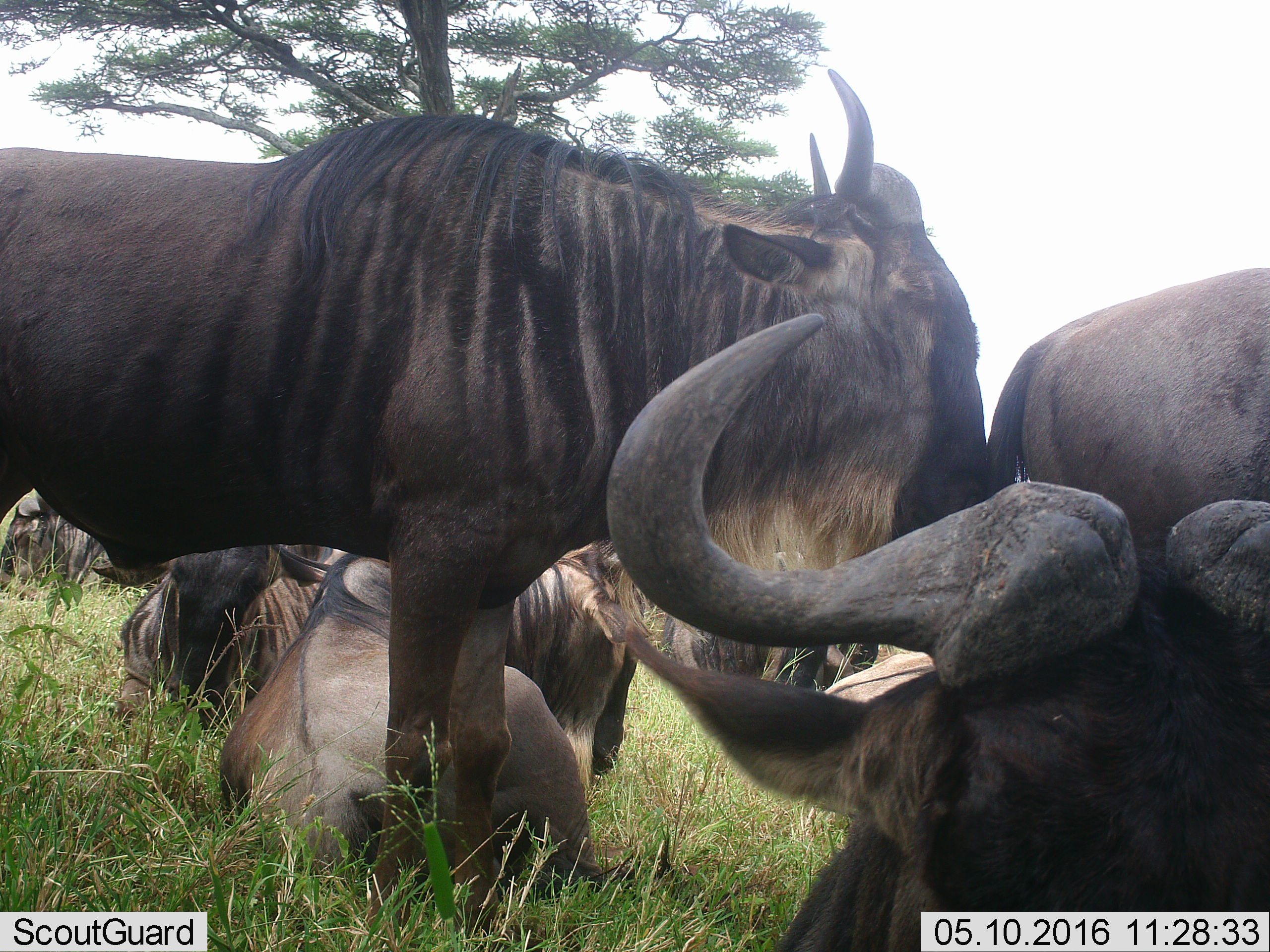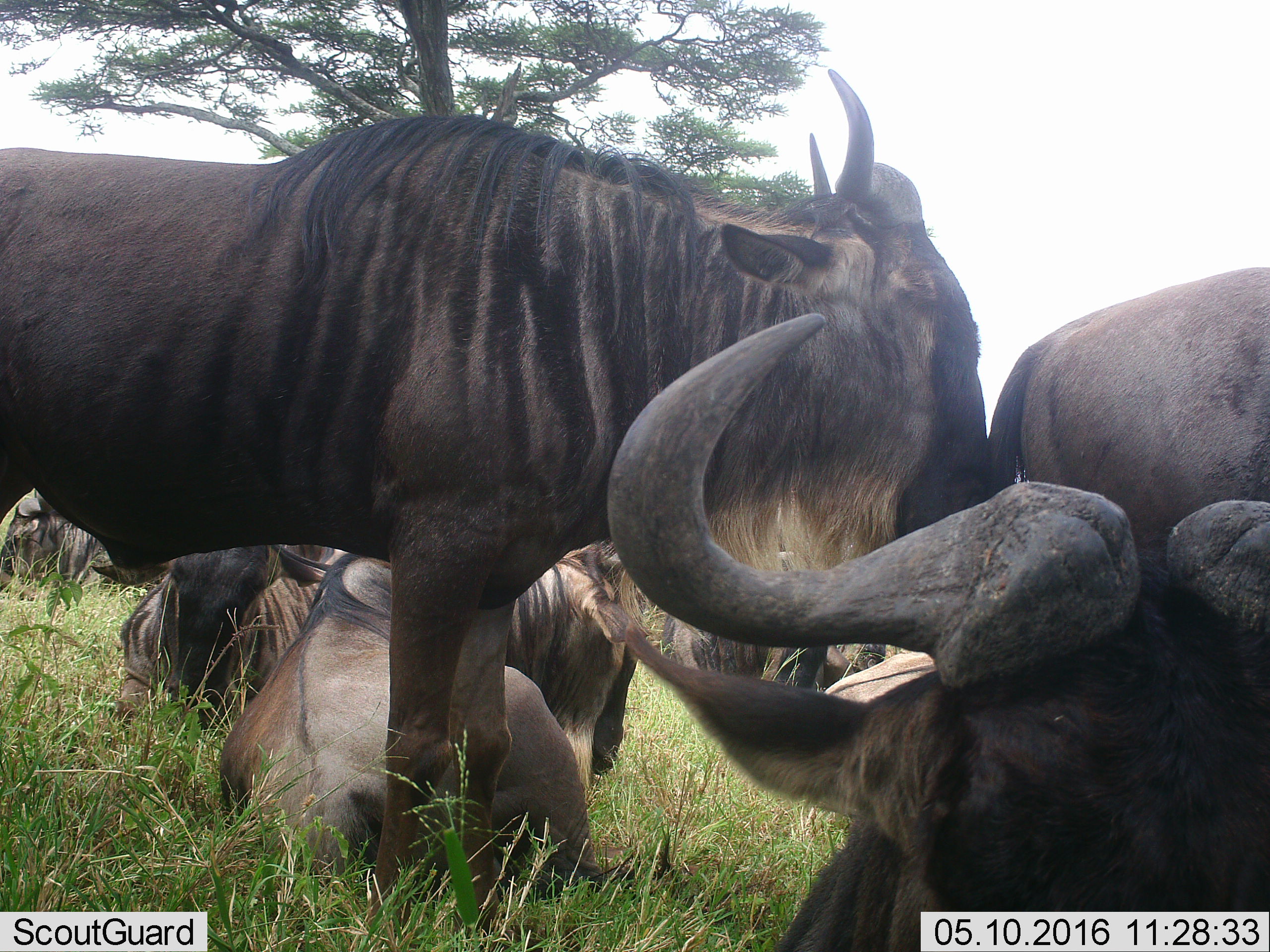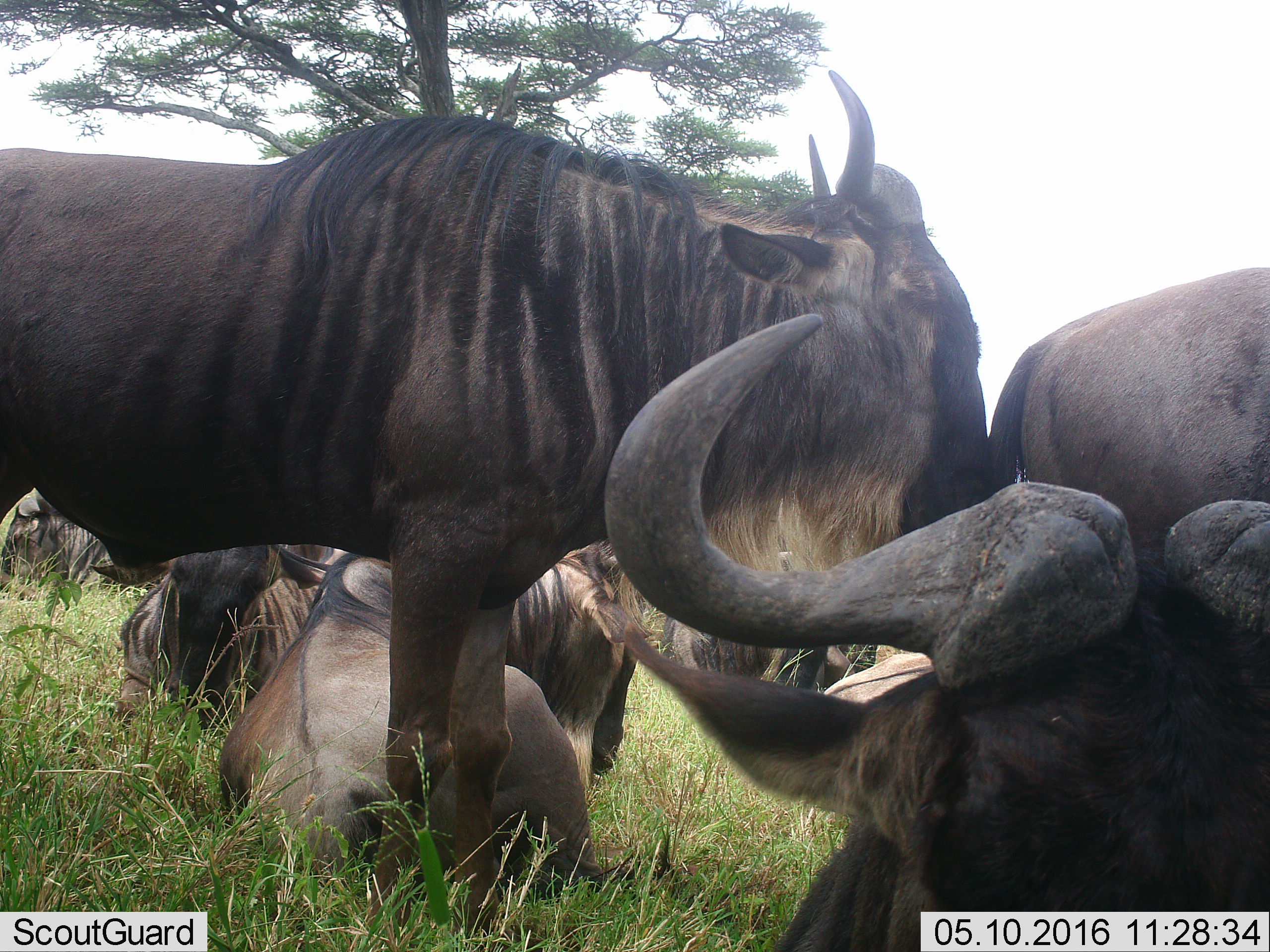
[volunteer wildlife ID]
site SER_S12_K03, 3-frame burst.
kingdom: Animalia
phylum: Chordata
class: Mammalia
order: Artiodactyla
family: Bovidae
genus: Connochaetes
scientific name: Connochaetes taurinus taurinus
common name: blue wildebeest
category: wildebeestblue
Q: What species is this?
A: Wildebeestblue (blue wildebeest) (Connochaetes taurinus taurinus).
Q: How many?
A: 5.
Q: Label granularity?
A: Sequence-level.